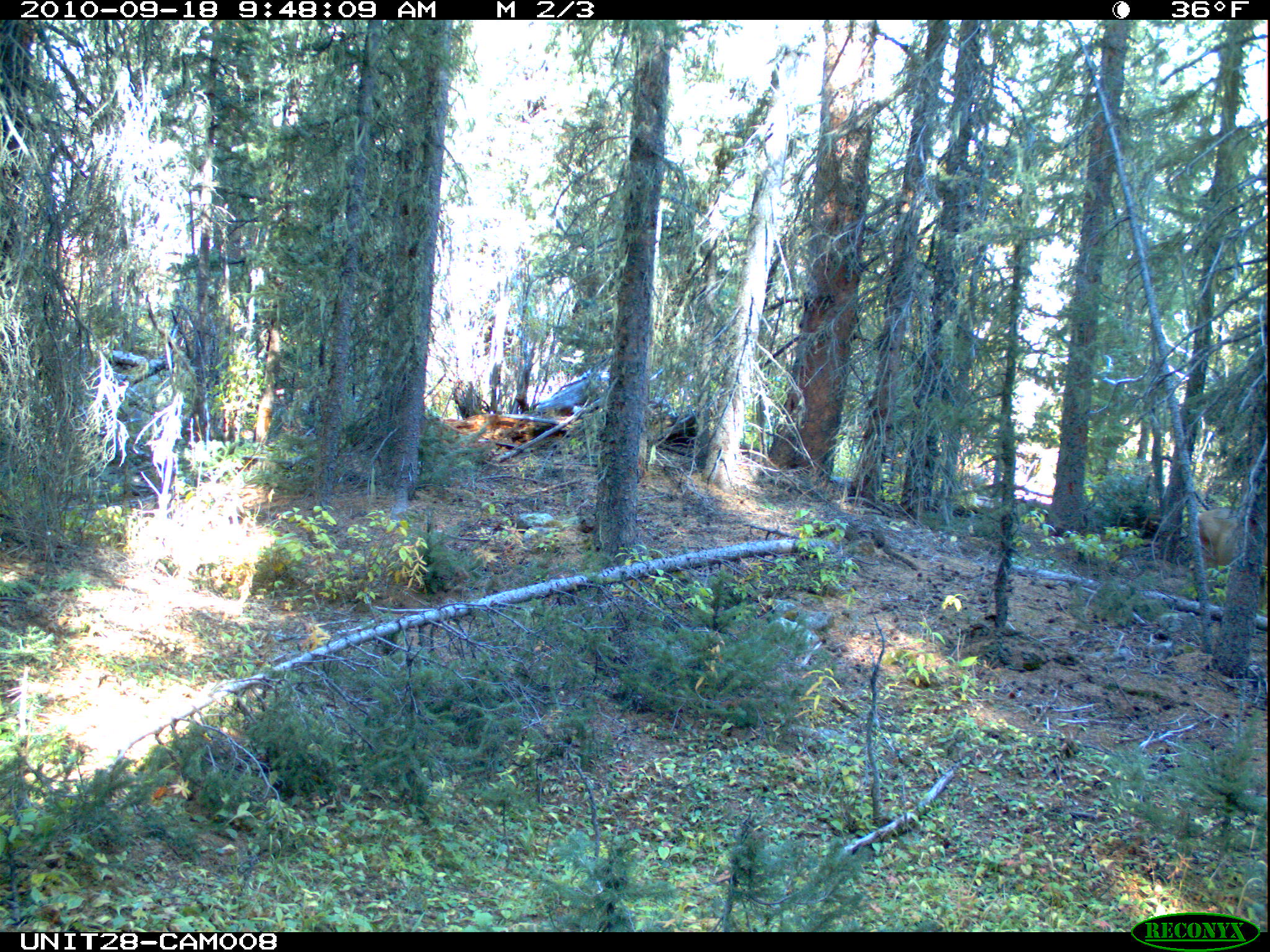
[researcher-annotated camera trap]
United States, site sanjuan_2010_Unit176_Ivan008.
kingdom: Animalia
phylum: Chordata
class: Mammalia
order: Artiodactyla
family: Cervidae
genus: Odocoileus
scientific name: Odocoileus hemionus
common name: mule deer